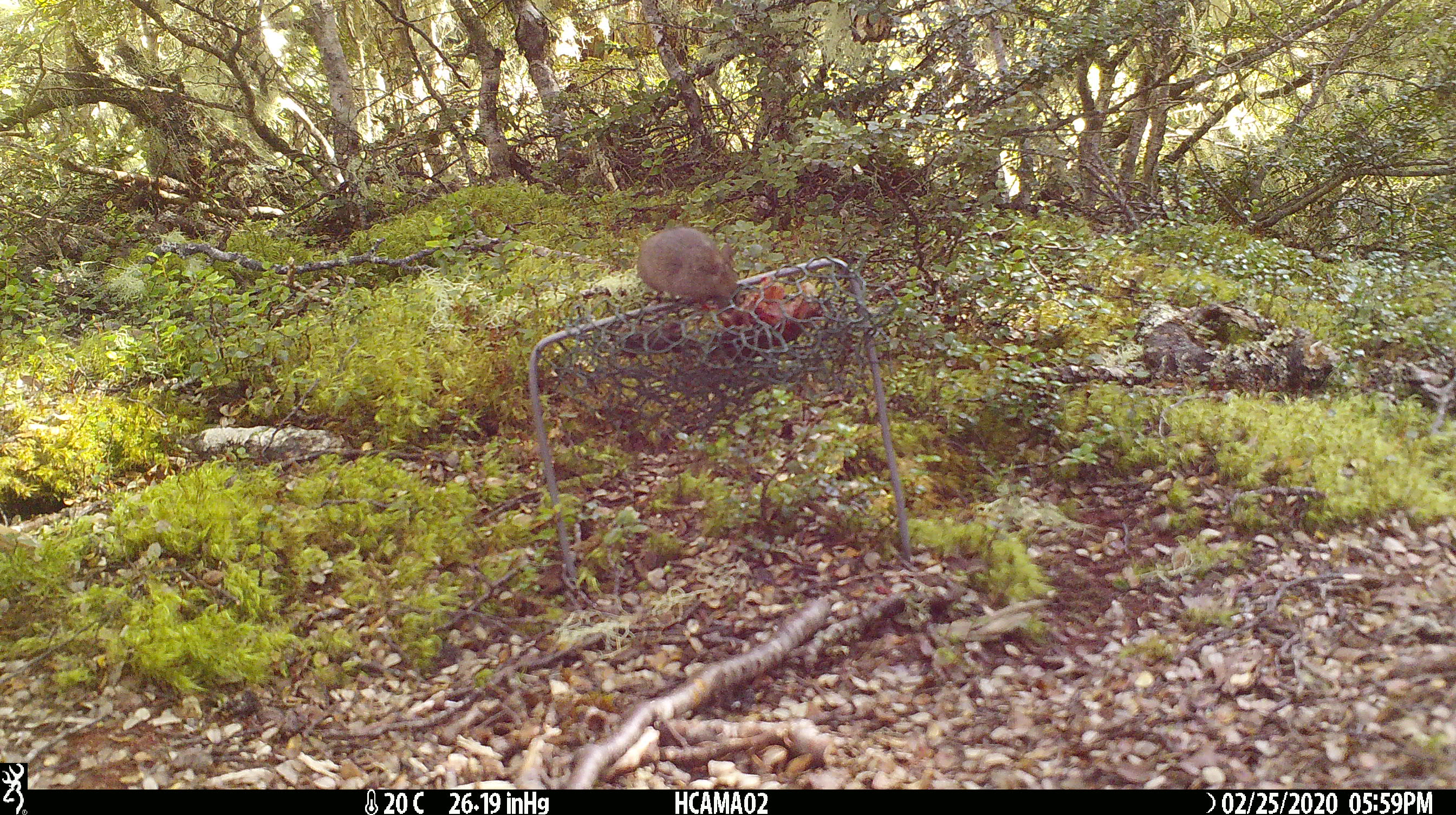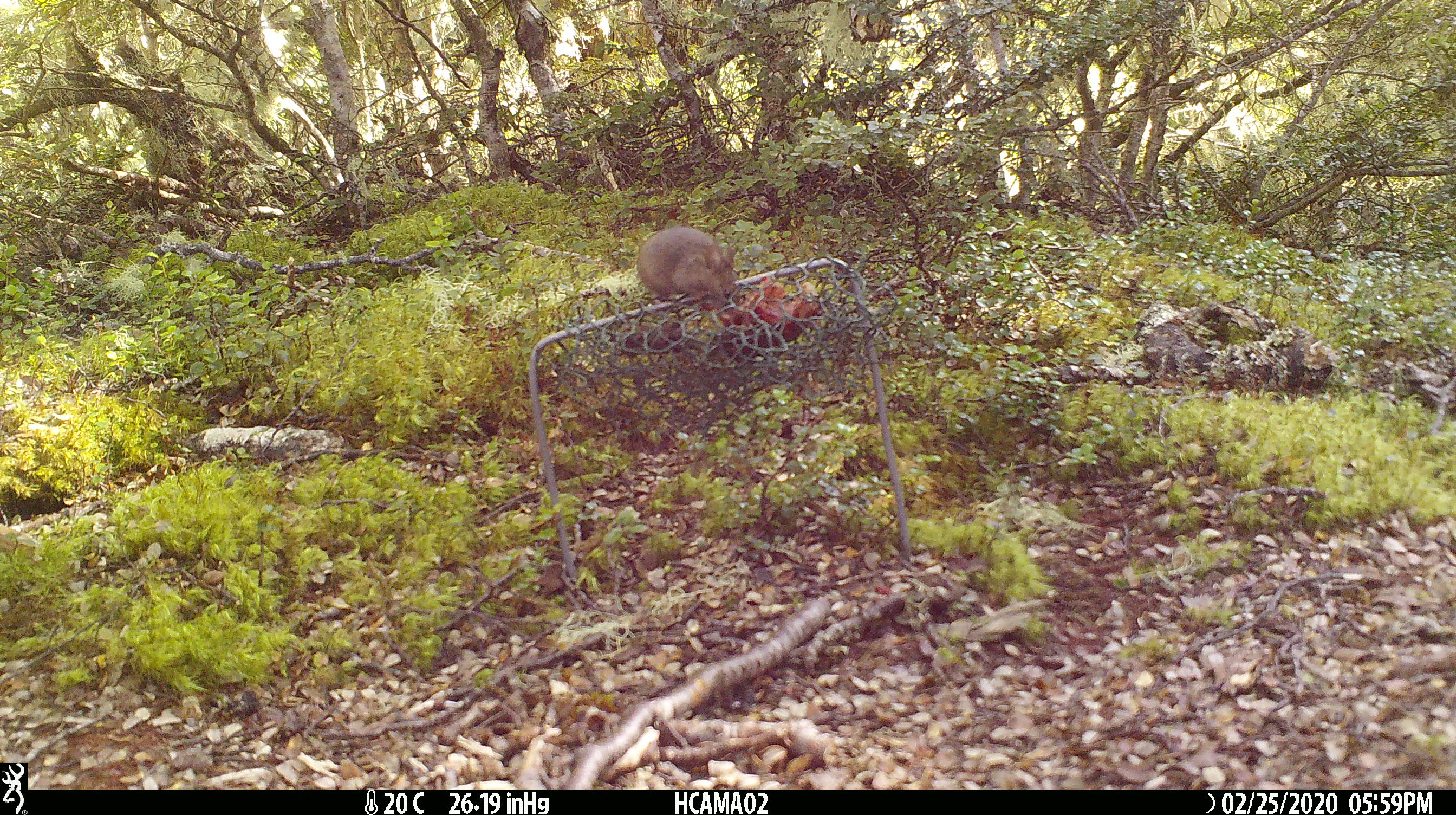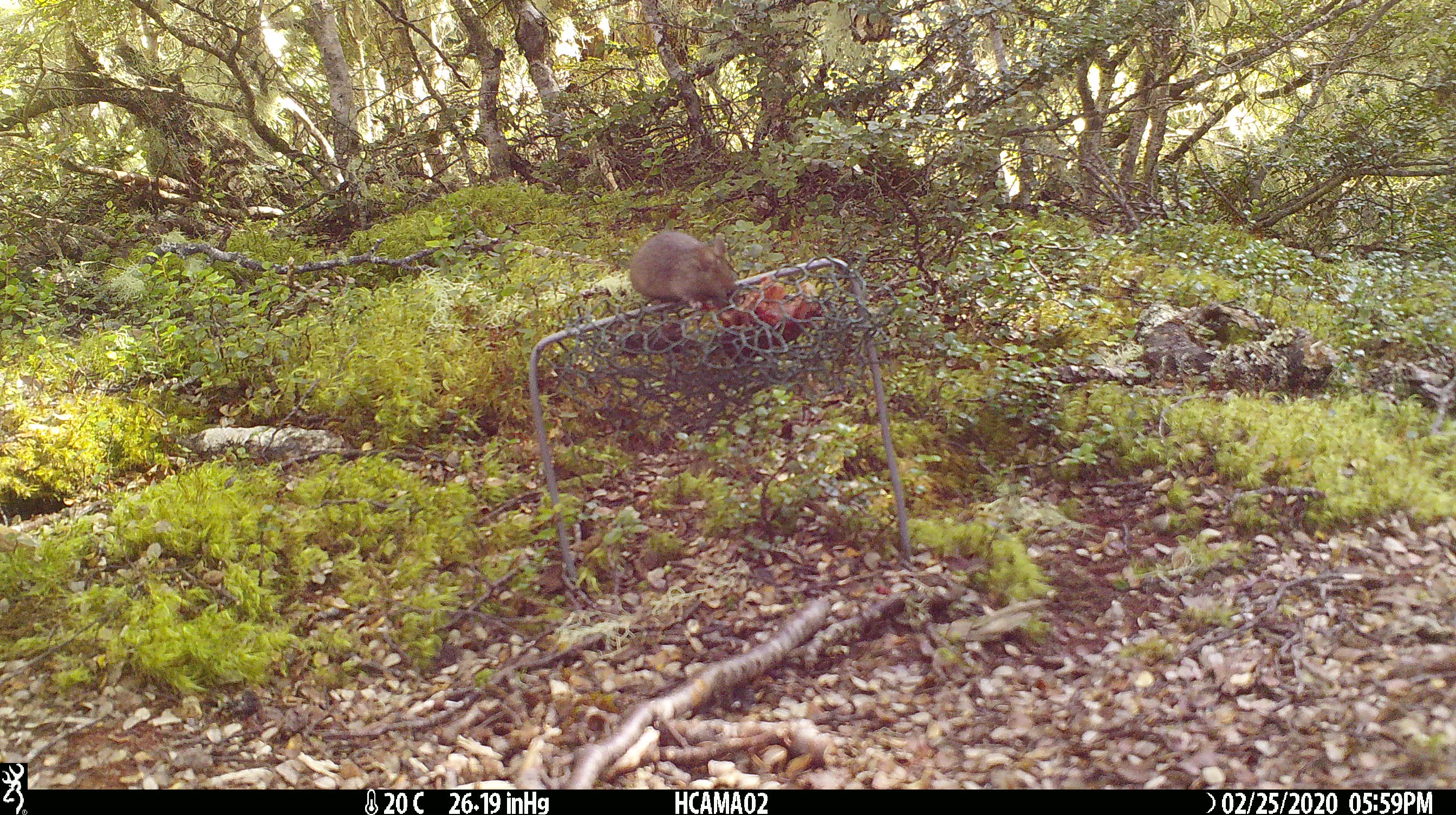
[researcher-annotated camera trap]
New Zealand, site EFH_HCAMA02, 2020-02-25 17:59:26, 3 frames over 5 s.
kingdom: Animalia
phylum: Chordata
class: Mammalia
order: Rodentia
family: Muridae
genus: Mus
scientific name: Mus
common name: mouse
Mouse (Mus).